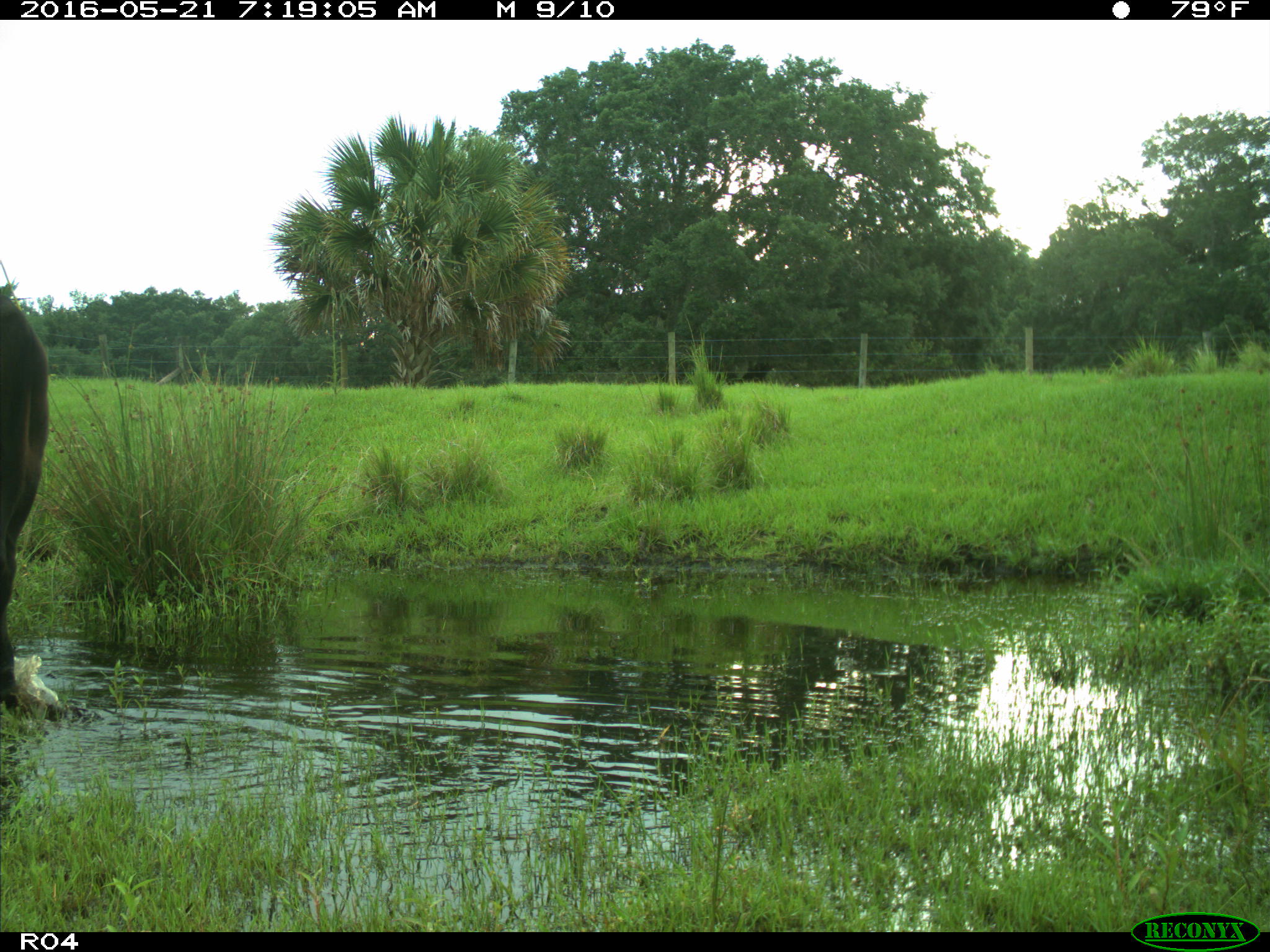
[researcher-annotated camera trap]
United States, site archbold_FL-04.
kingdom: Animalia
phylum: Chordata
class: Mammalia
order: Artiodactyla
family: Bovidae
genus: Bos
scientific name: Bos taurus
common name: domestic cow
Bos taurus (domestic cow).